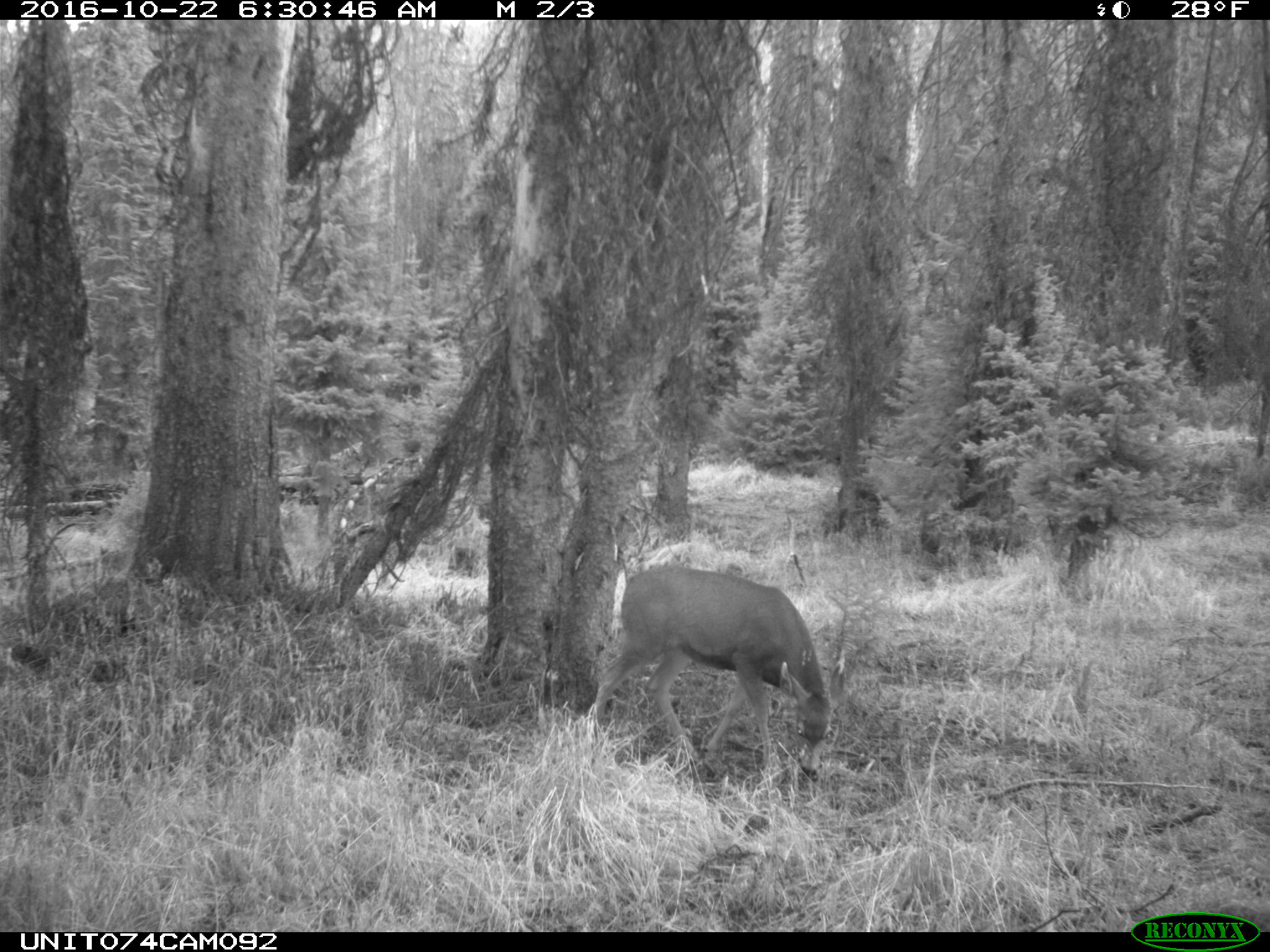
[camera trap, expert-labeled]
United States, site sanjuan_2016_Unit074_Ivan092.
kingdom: Animalia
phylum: Chordata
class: Mammalia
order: Artiodactyla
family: Cervidae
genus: Odocoileus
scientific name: Odocoileus hemionus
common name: mule deer